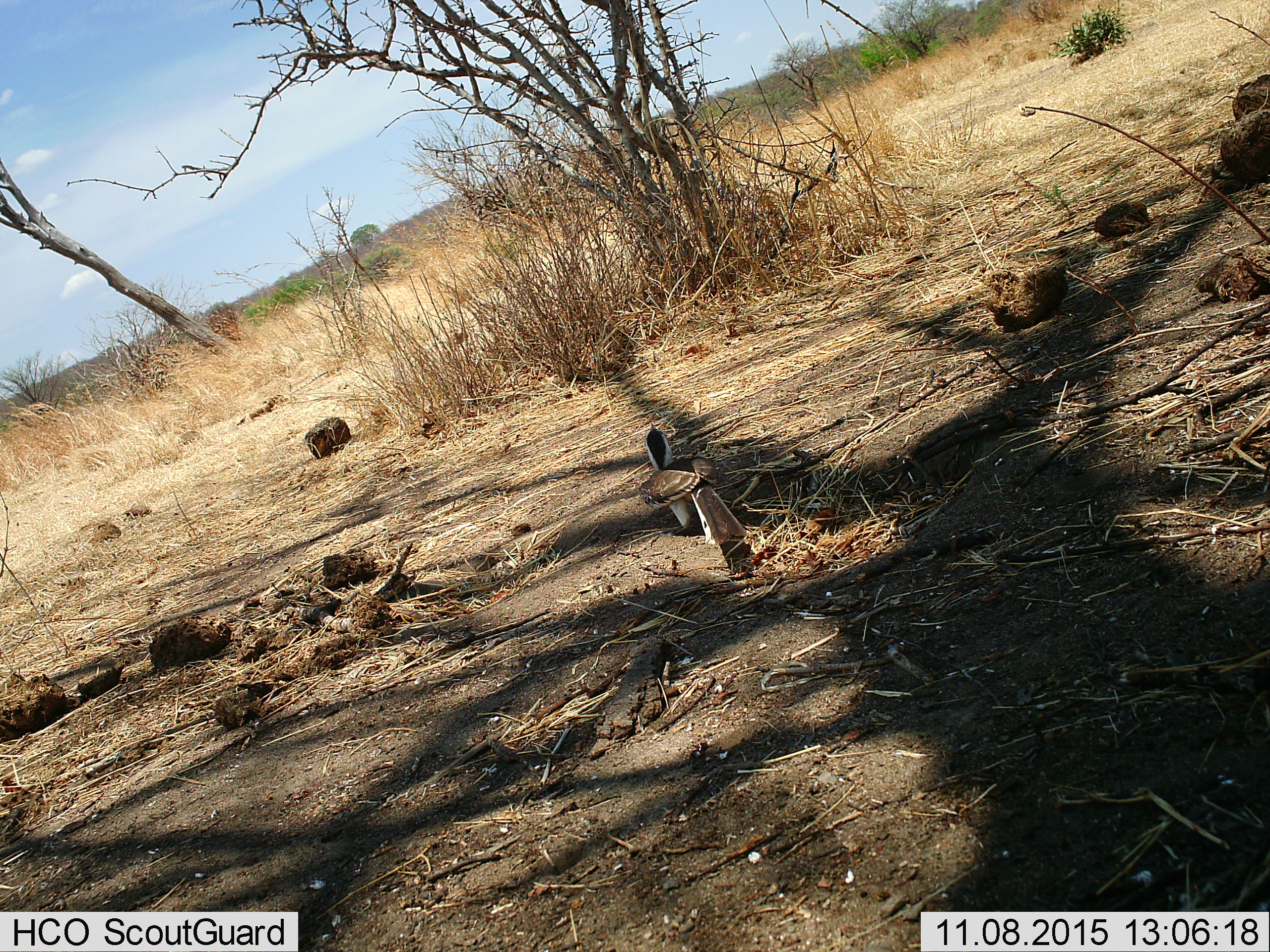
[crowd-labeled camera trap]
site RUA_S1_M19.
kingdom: Animalia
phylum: Chordata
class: Aves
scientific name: Aves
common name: bird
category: birdother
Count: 1.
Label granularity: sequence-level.